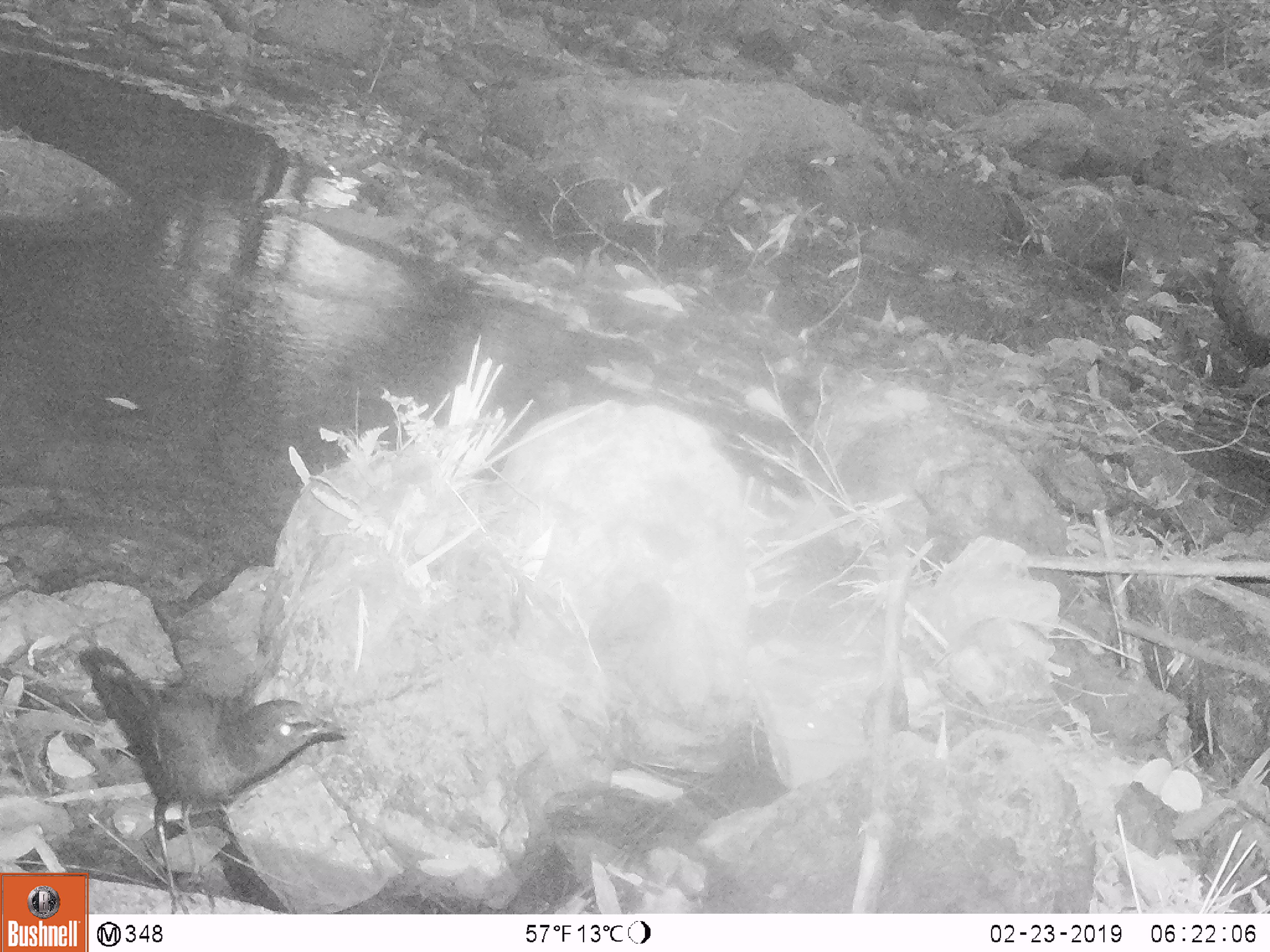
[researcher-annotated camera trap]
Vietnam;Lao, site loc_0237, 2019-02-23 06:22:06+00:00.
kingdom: Animalia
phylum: Chordata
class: Aves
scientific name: Aves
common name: bird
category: unidentified bird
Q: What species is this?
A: Unidentified bird (bird) (Aves).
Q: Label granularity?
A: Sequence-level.